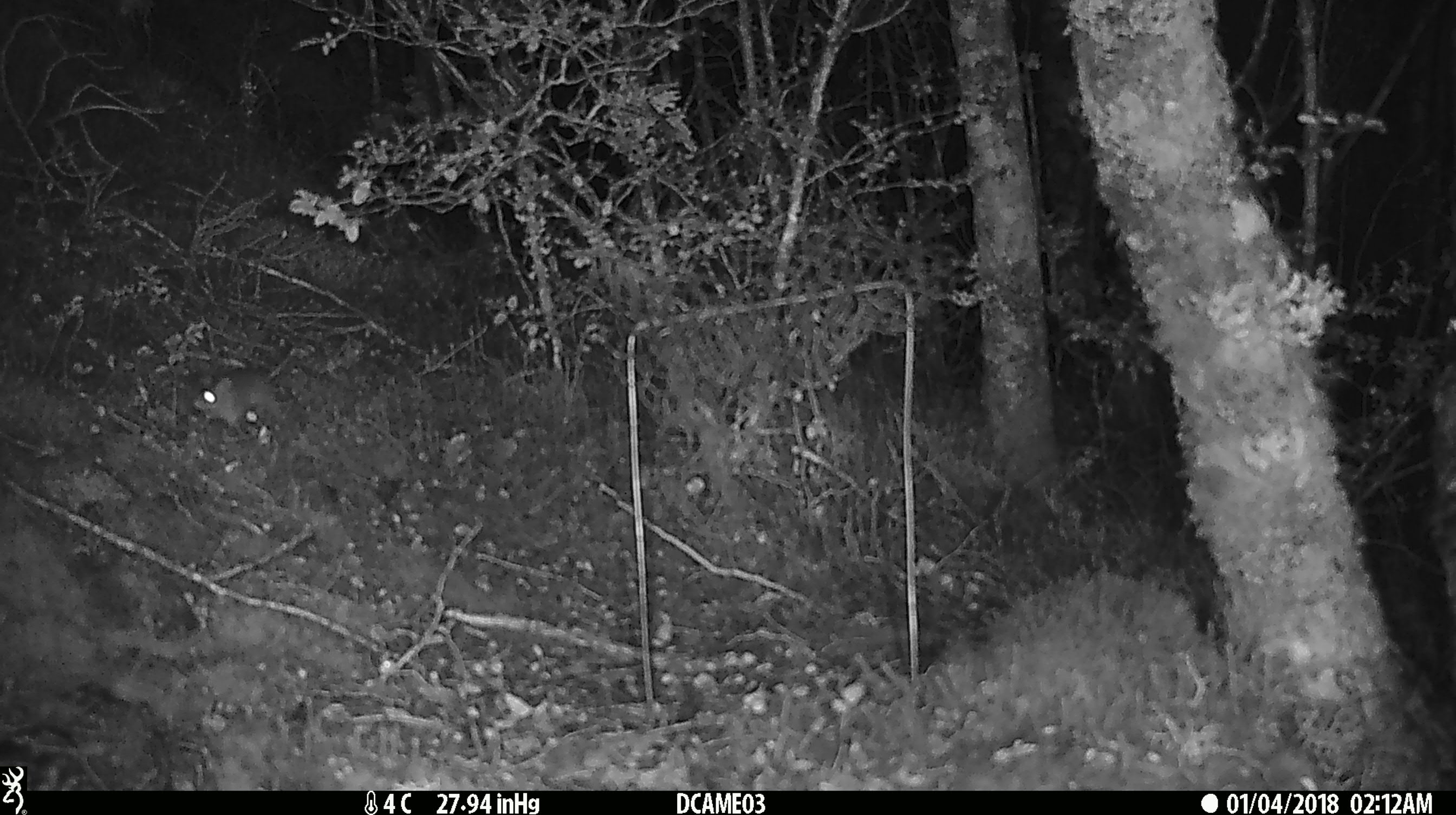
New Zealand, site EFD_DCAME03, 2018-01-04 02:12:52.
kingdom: Animalia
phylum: Chordata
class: Mammalia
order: Rodentia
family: Muridae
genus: Mus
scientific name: Mus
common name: mouse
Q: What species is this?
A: Mouse (Mus).